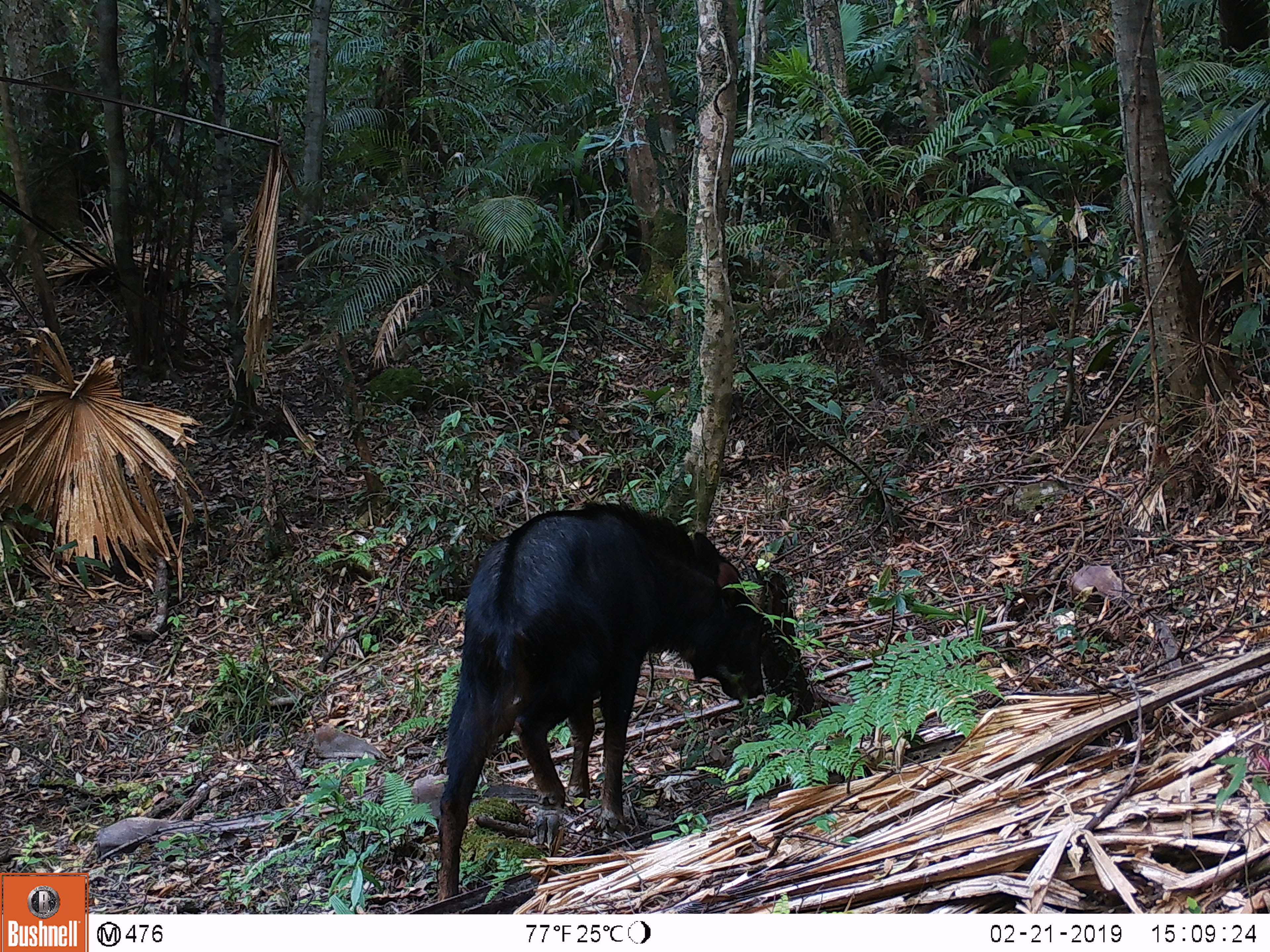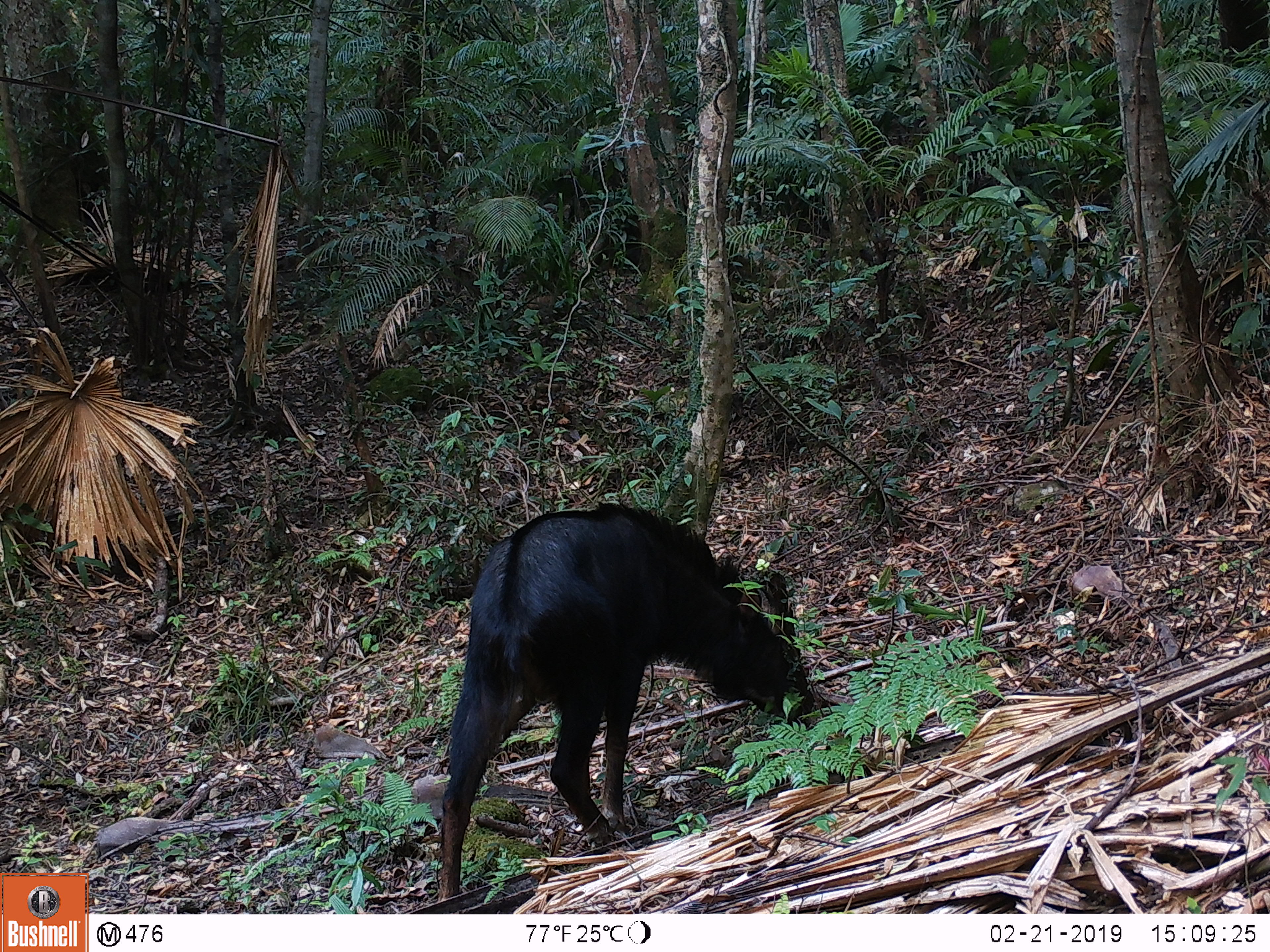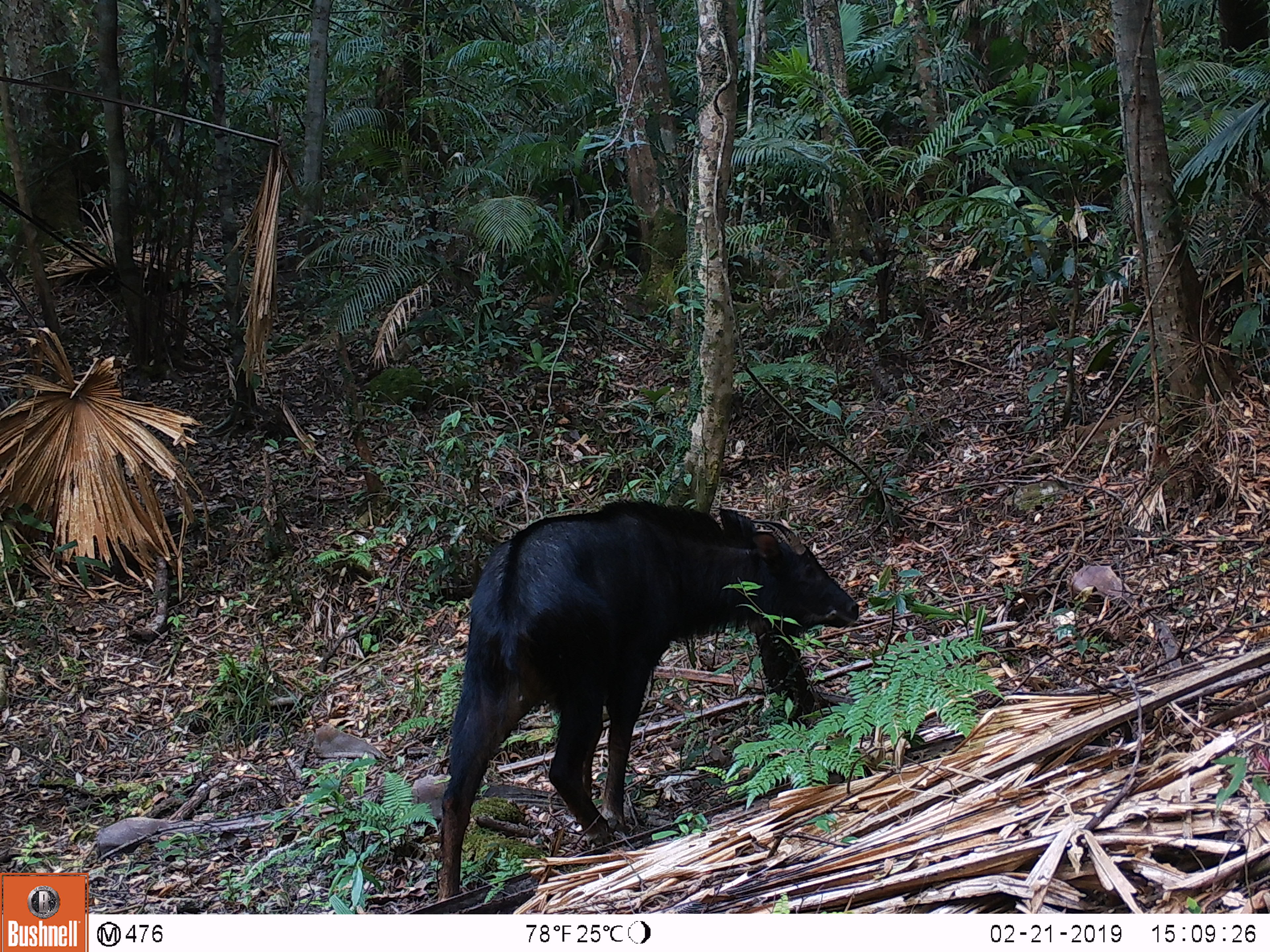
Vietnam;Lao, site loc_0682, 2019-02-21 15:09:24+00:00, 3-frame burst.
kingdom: Animalia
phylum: Chordata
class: Mammalia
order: Artiodactyla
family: Bovidae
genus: Capricornis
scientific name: Capricornis sumatraensis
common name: chinese serow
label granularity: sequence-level